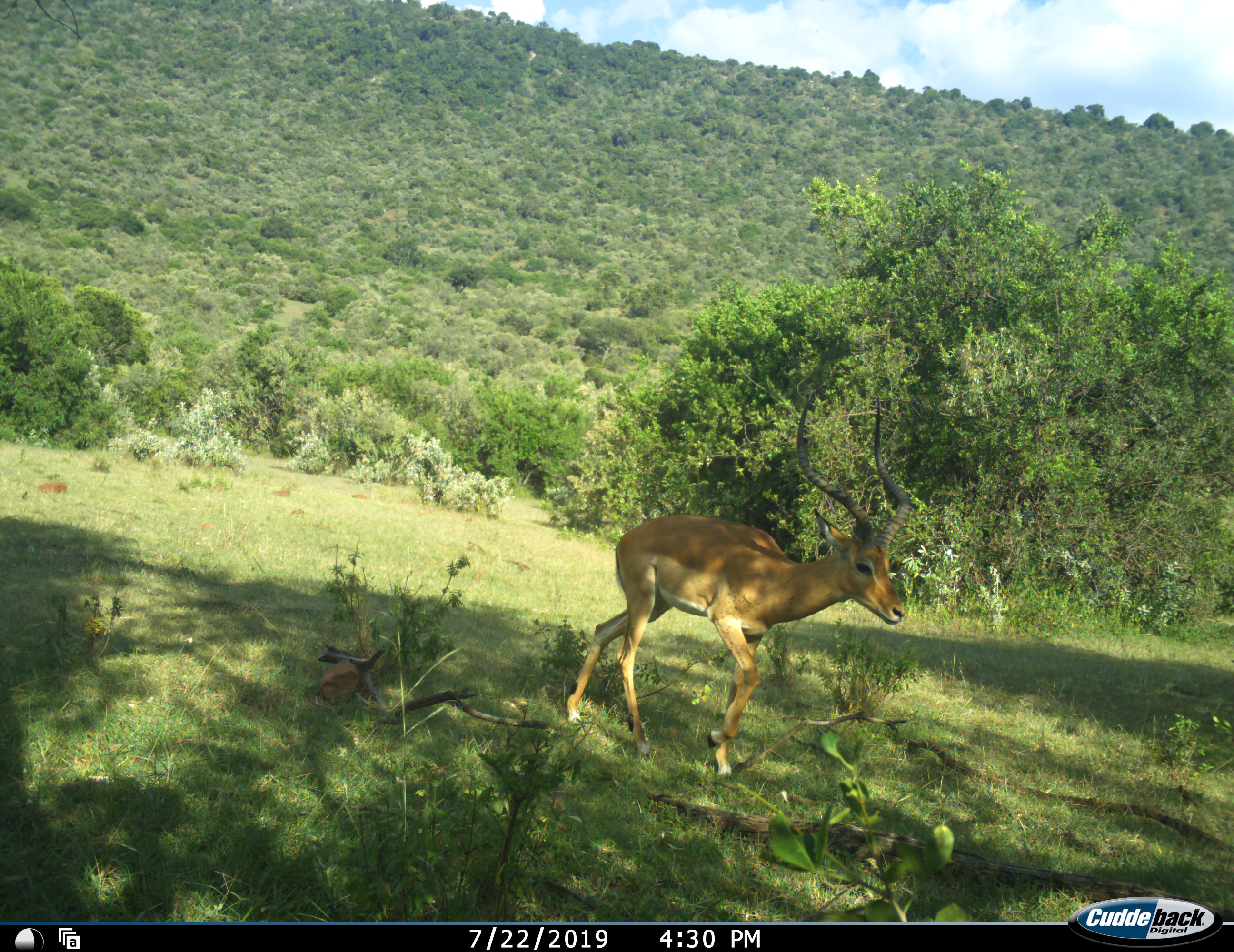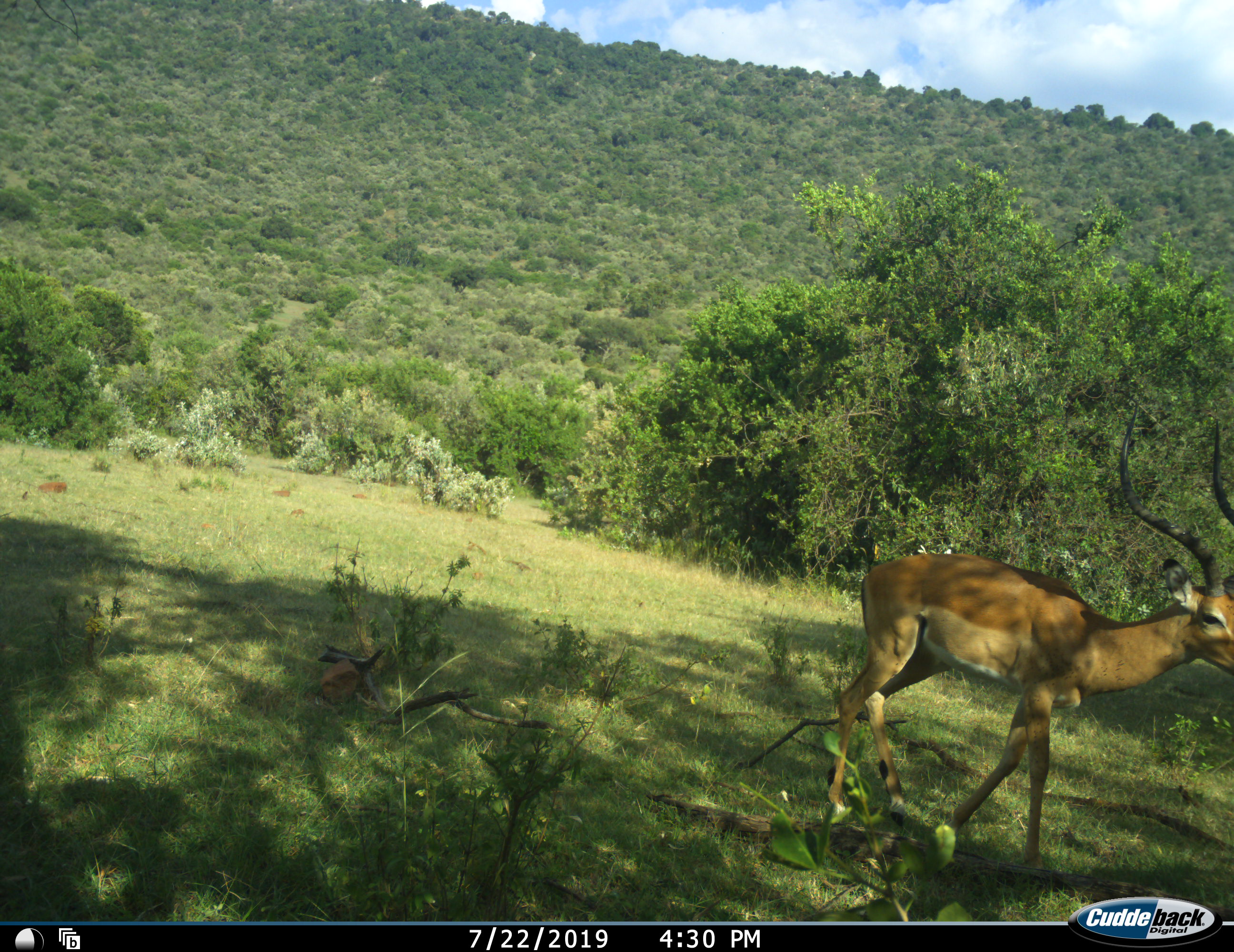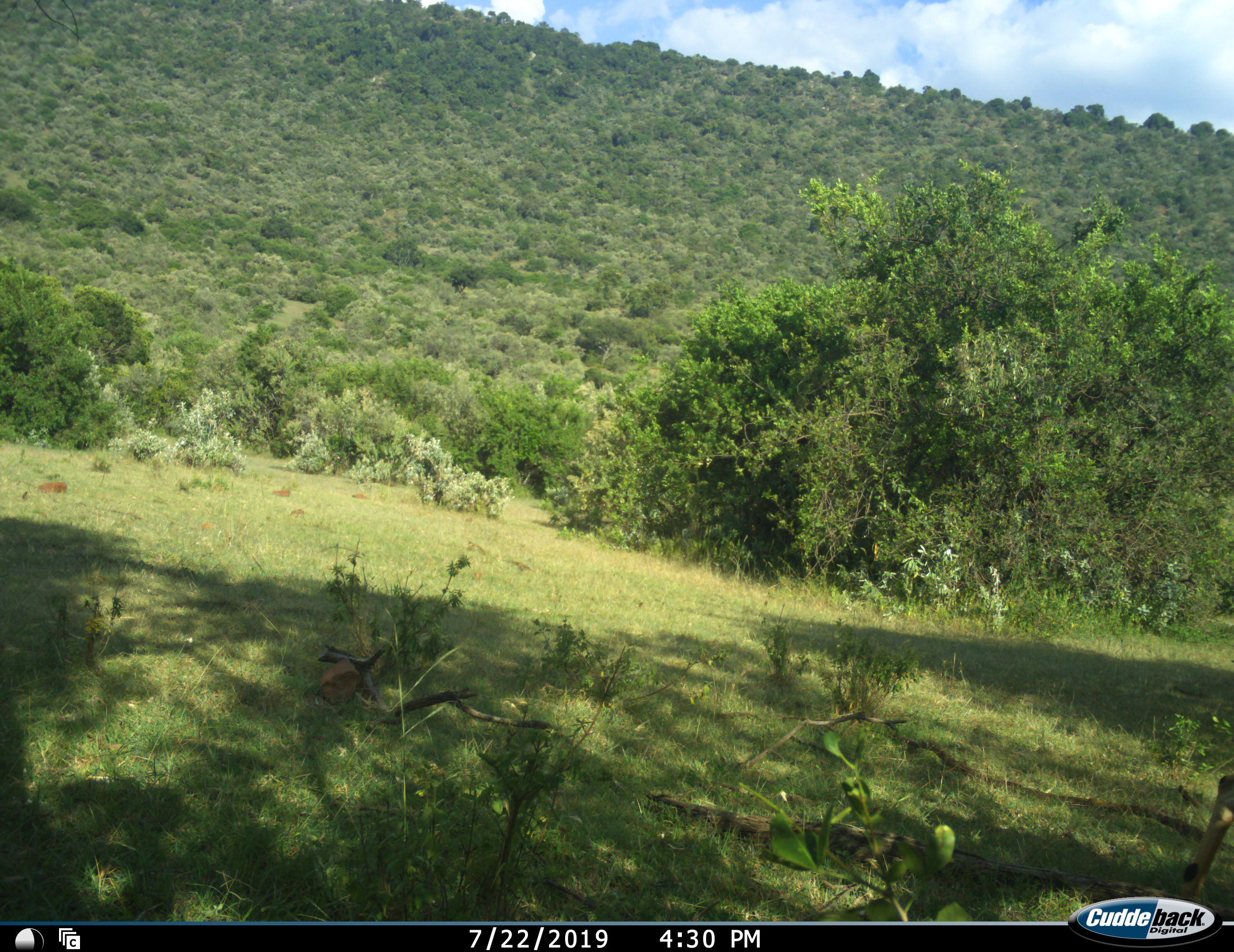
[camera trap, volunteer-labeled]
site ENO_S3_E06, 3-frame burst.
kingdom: Animalia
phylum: Chordata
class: Mammalia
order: Artiodactyla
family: Bovidae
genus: Aepyceros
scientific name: Aepyceros melampus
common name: impala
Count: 1.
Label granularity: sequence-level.